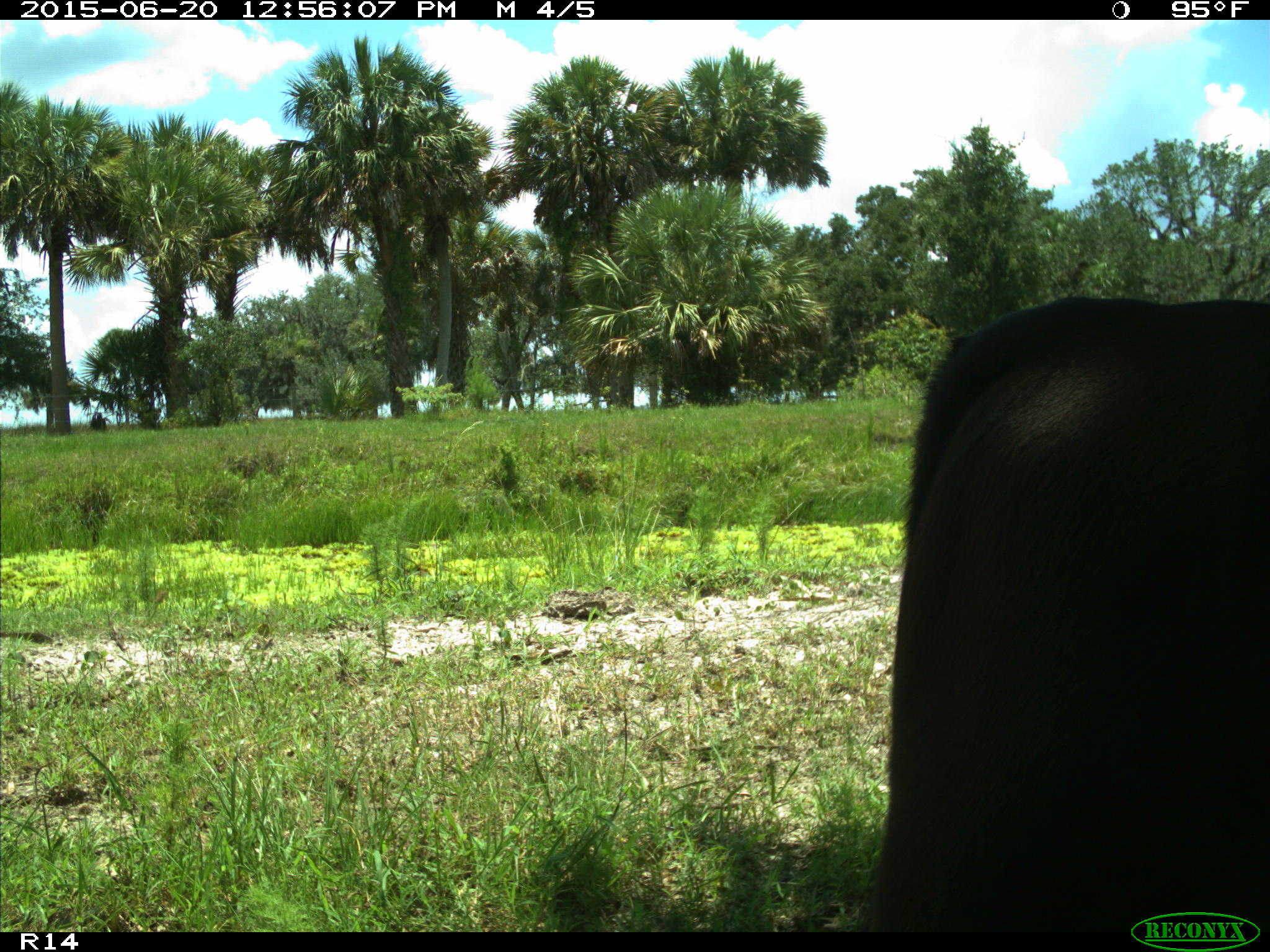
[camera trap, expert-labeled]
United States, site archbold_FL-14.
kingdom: Animalia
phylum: Chordata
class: Mammalia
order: Artiodactyla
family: Bovidae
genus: Bos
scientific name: Bos taurus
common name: domestic cow